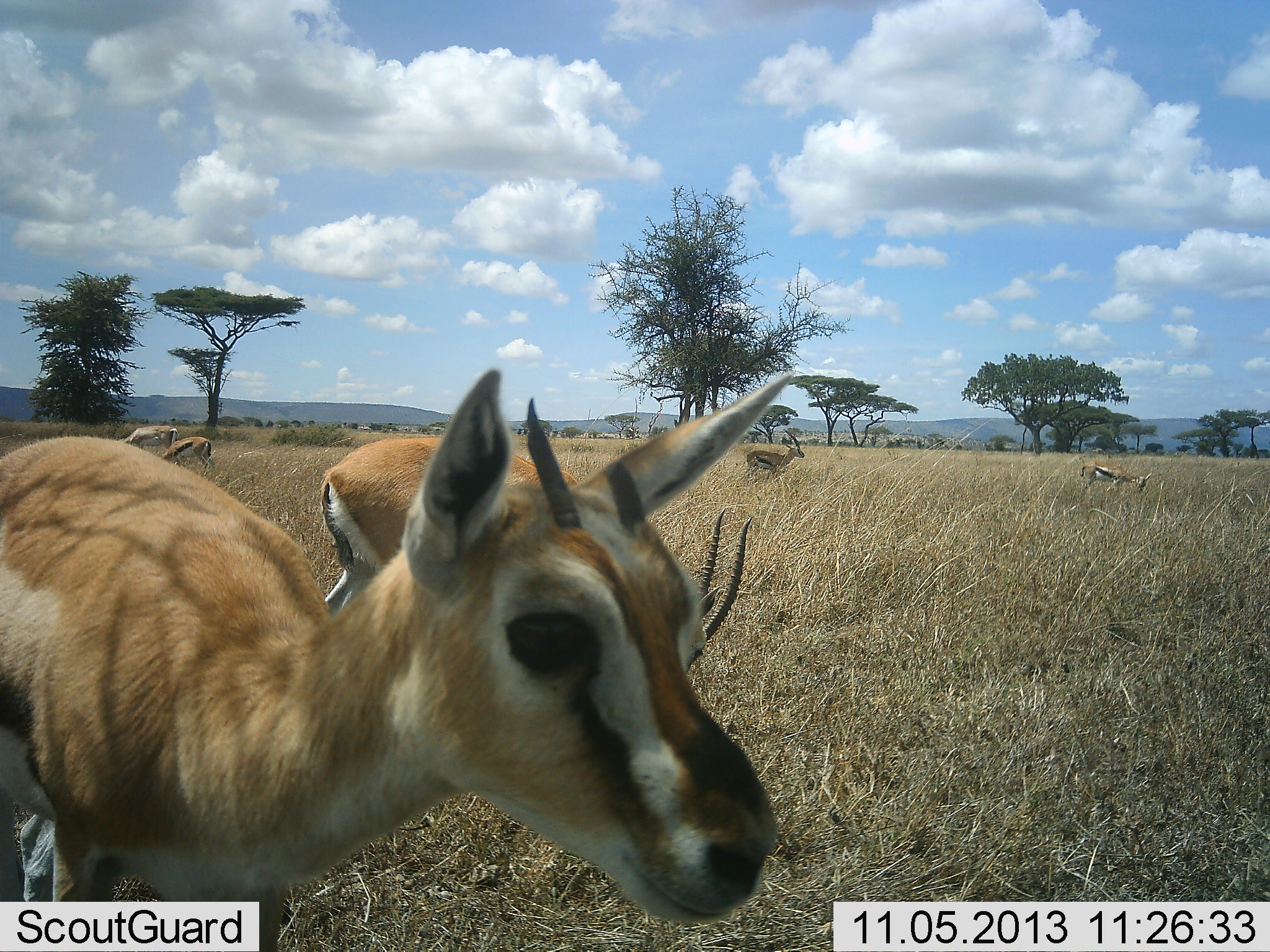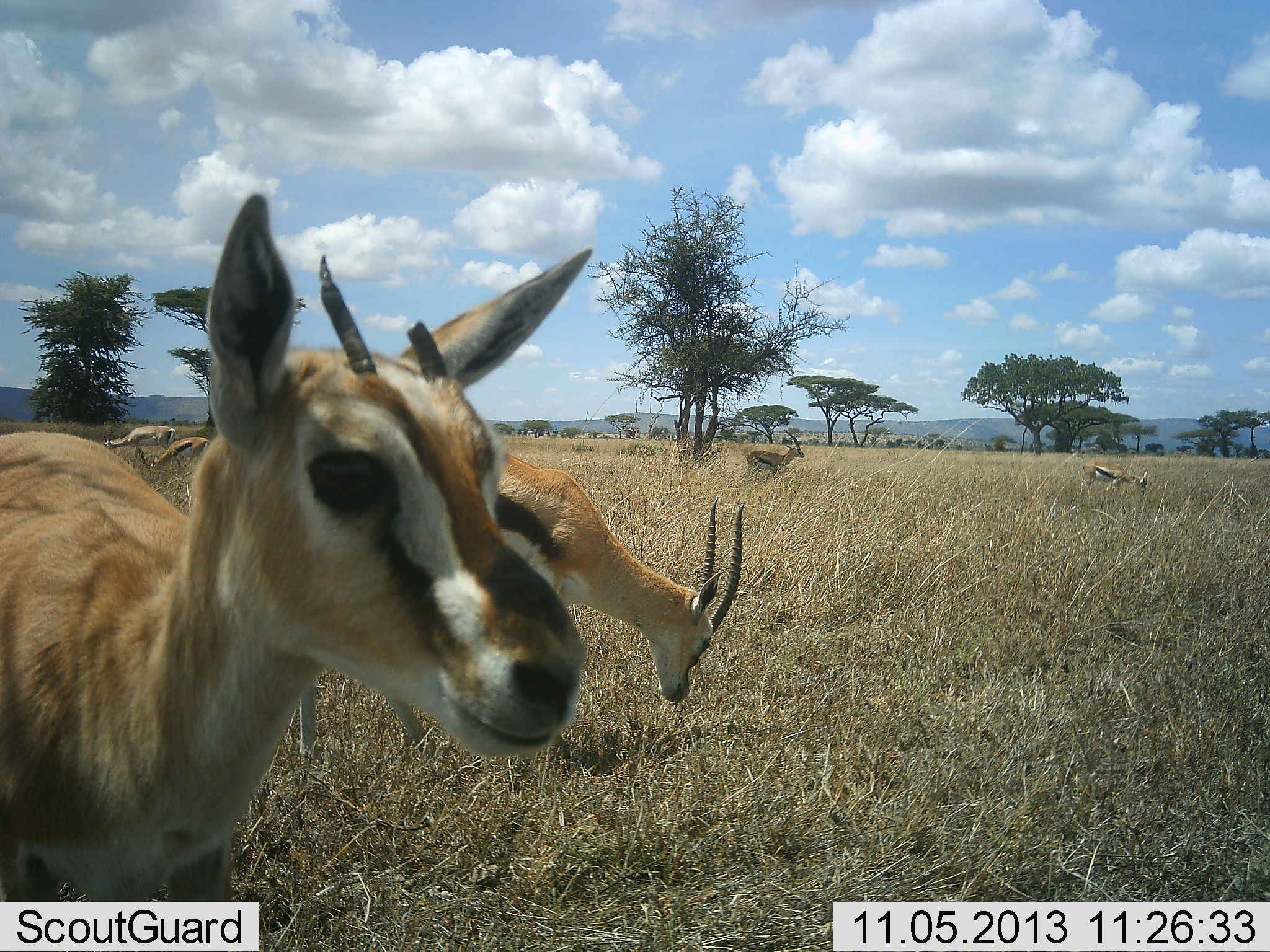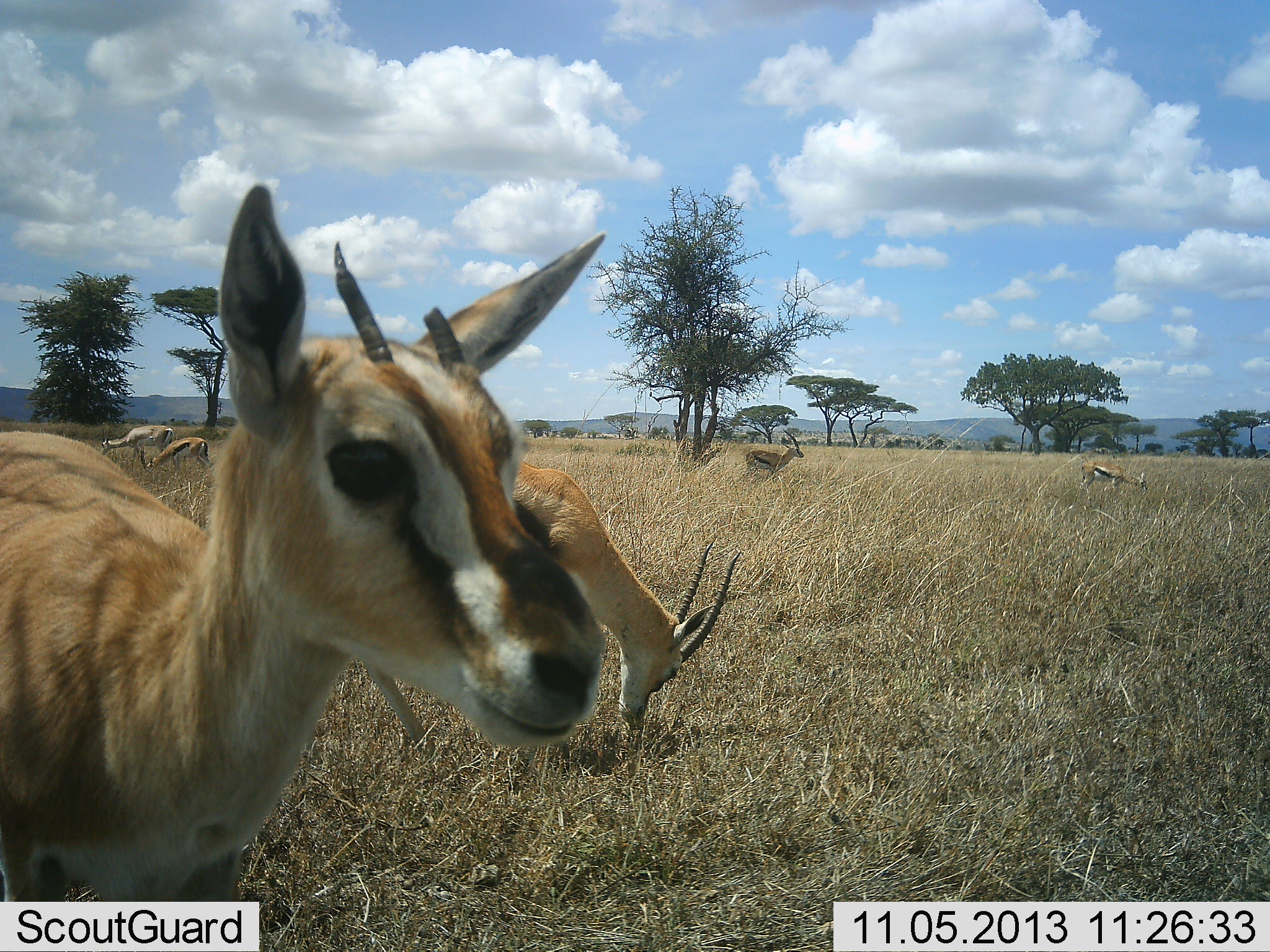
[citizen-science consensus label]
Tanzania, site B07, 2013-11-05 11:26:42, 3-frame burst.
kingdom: Animalia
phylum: Chordata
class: Mammalia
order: Artiodactyla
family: Bovidae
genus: Eudorcas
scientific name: Eudorcas thomsonii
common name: thomson's gazelle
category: gazellethomsons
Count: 5.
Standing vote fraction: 70%.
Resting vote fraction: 10%.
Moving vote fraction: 0%.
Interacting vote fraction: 20%.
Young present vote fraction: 0%.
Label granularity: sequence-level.